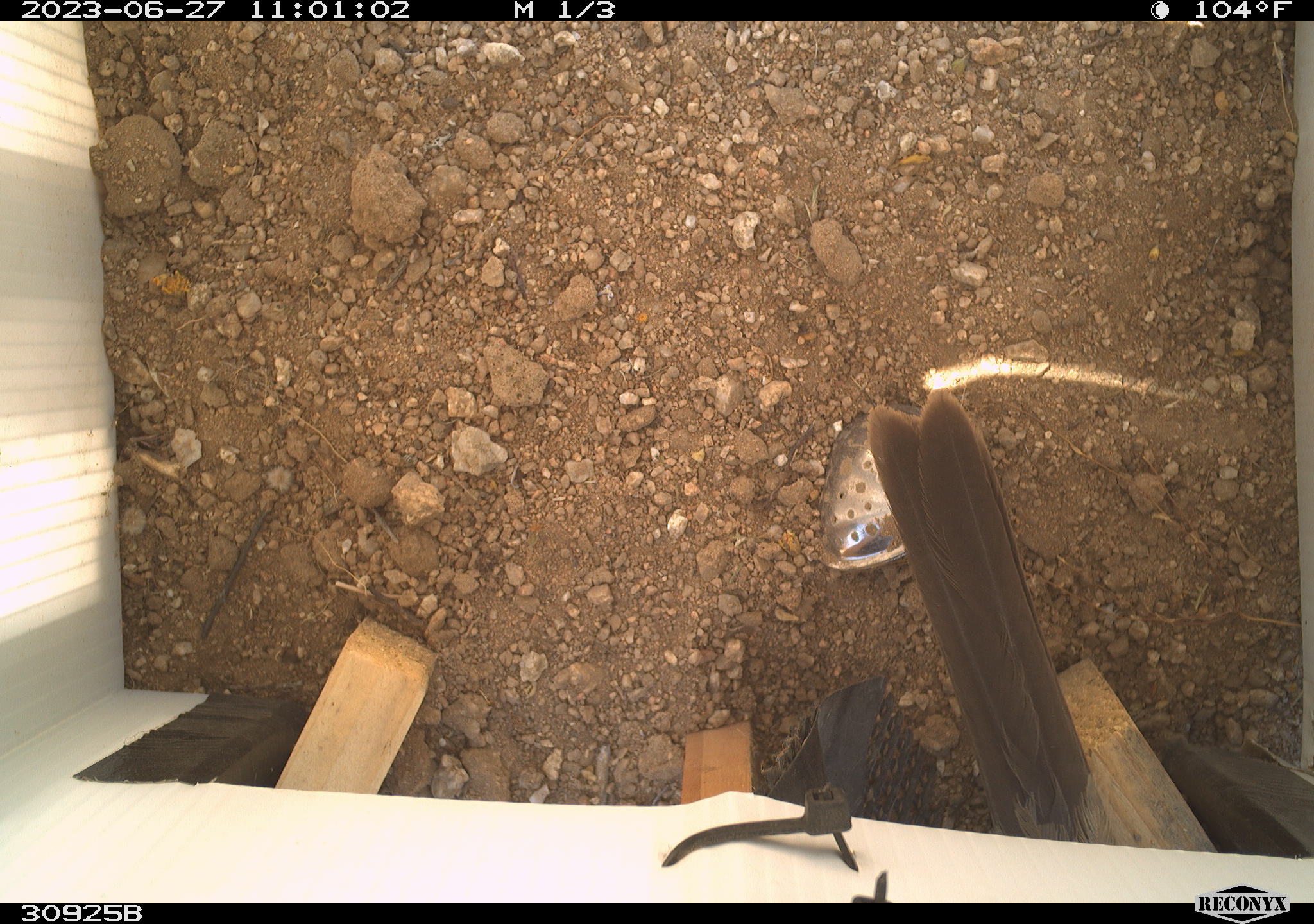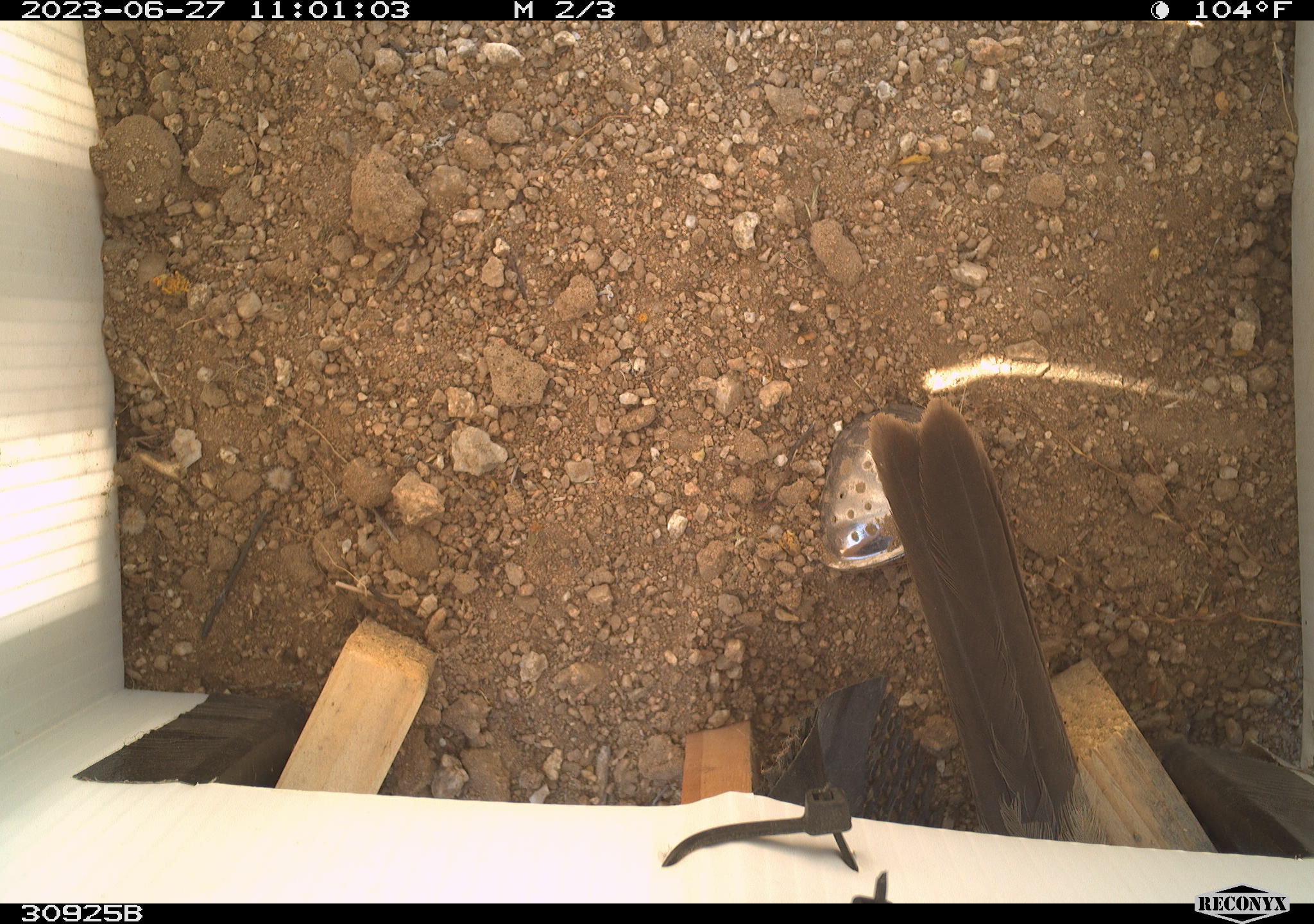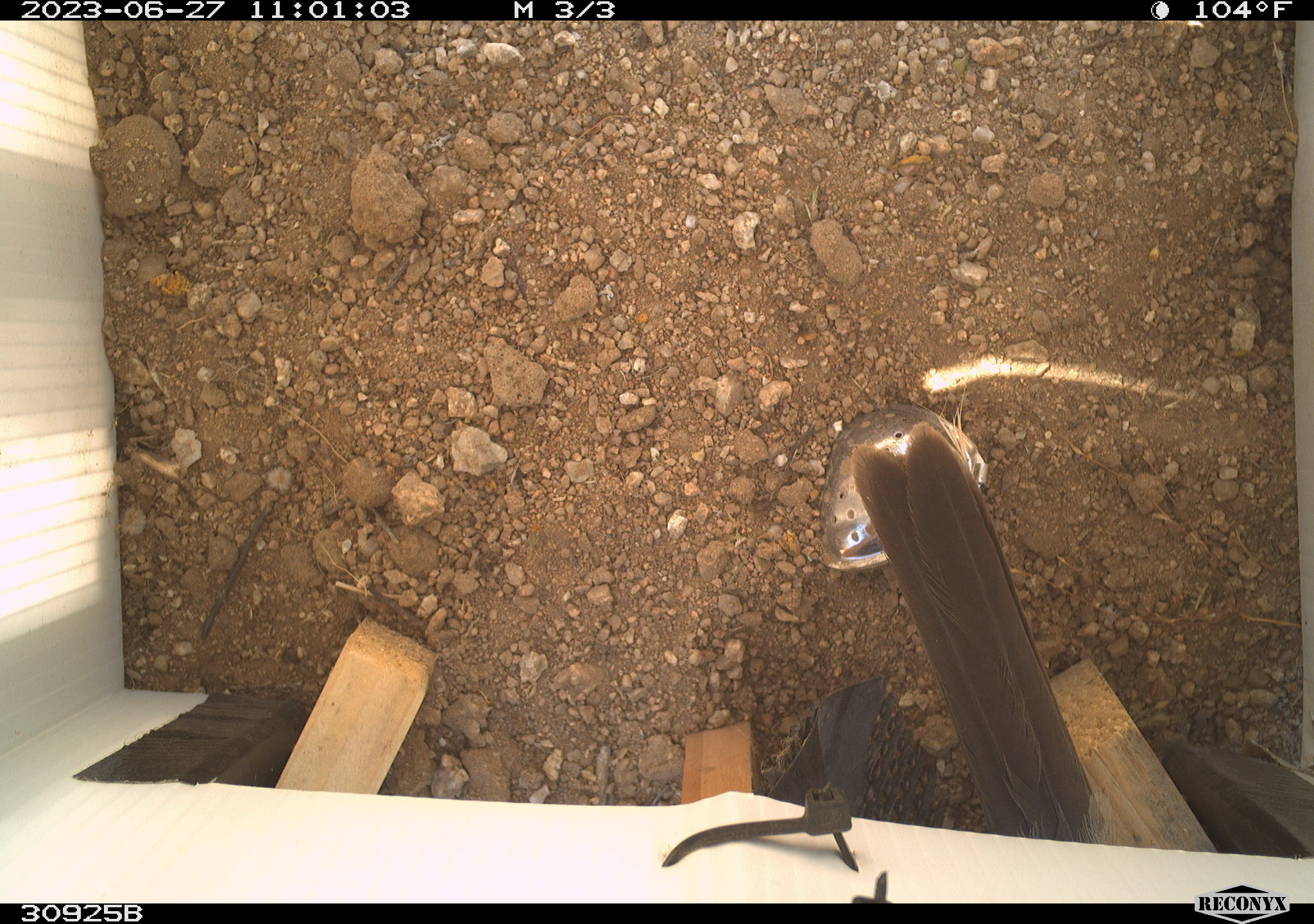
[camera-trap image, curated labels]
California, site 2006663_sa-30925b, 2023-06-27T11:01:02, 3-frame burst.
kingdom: Animalia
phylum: Chordata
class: Aves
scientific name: Aves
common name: bird